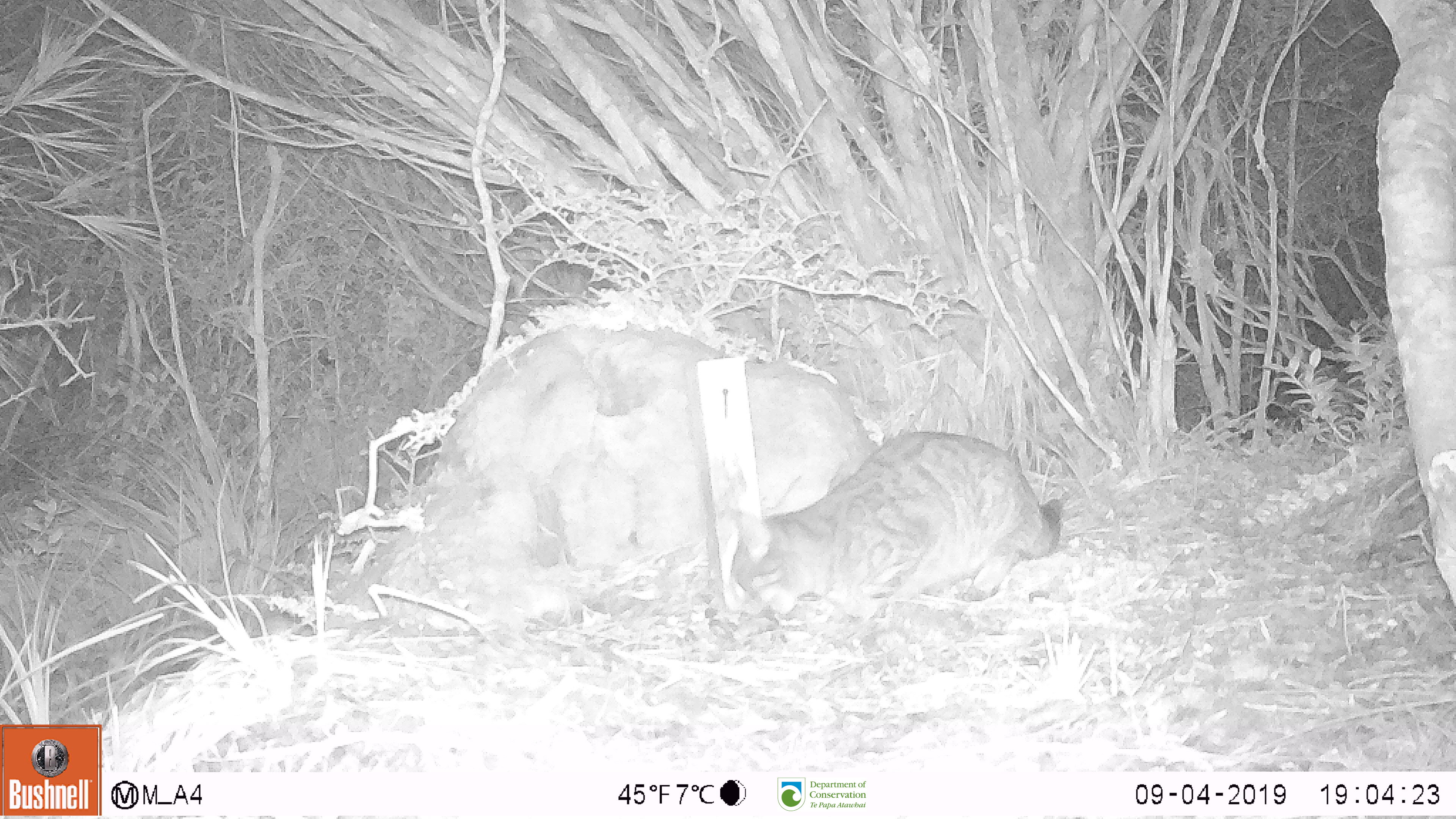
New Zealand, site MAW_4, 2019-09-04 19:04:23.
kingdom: Animalia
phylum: Chordata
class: Mammalia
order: Carnivora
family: Felidae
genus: Felis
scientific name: Felis catus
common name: domestic cat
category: cat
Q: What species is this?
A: Cat (domestic cat) (Felis catus).